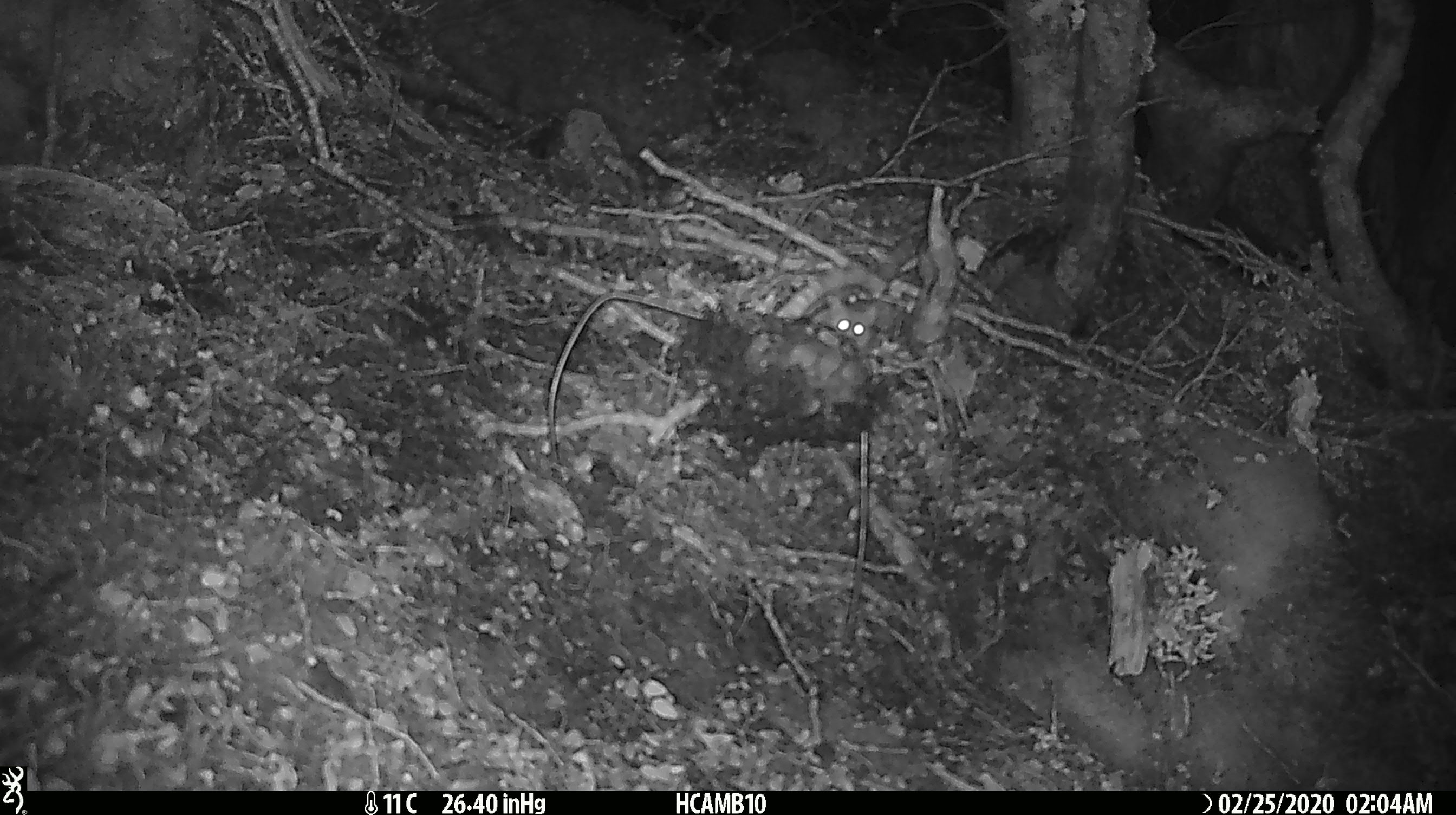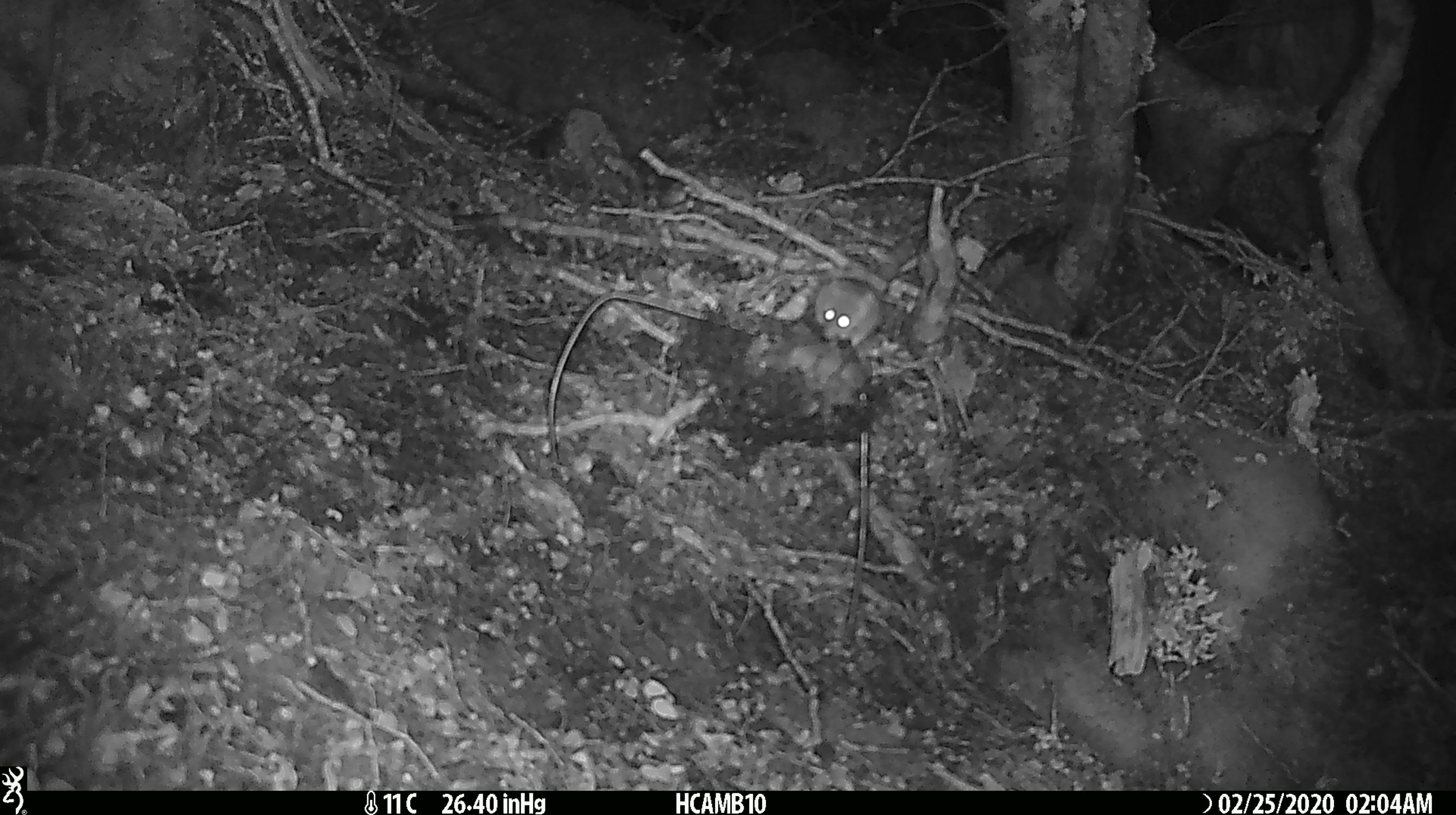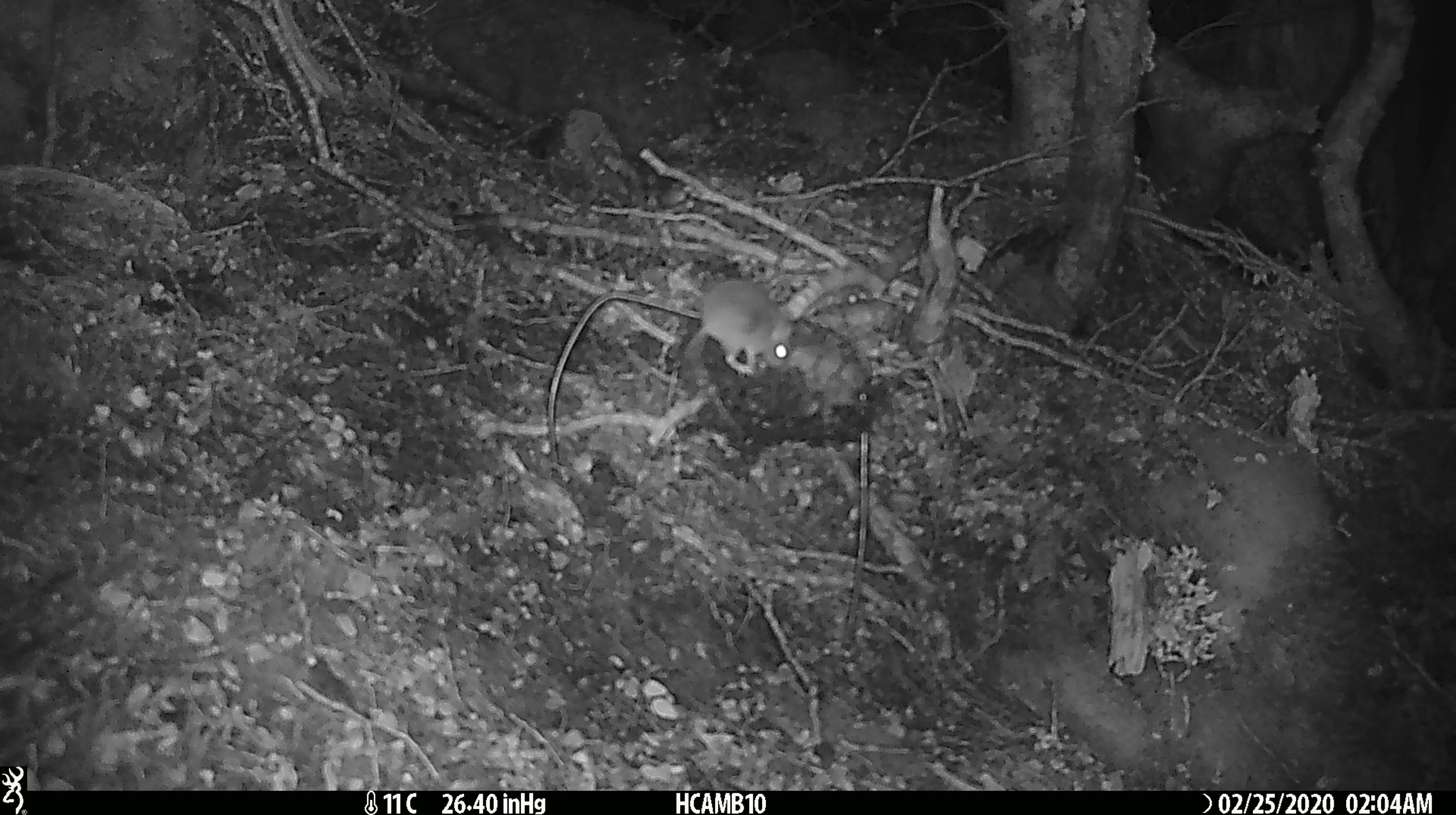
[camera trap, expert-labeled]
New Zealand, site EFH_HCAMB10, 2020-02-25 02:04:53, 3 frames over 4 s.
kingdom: Animalia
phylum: Chordata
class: Mammalia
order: Rodentia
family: Muridae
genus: Mus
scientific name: Mus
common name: mouse